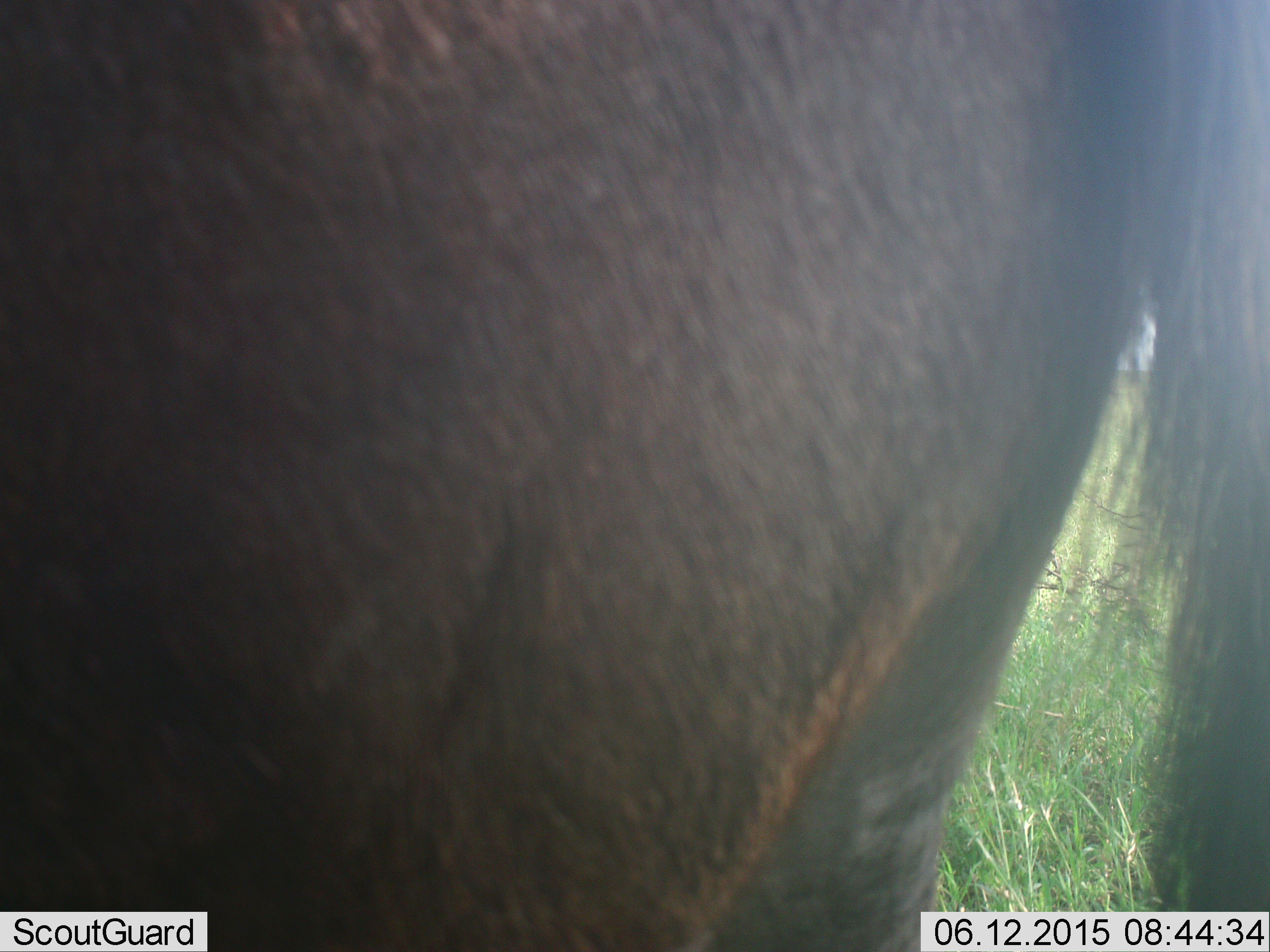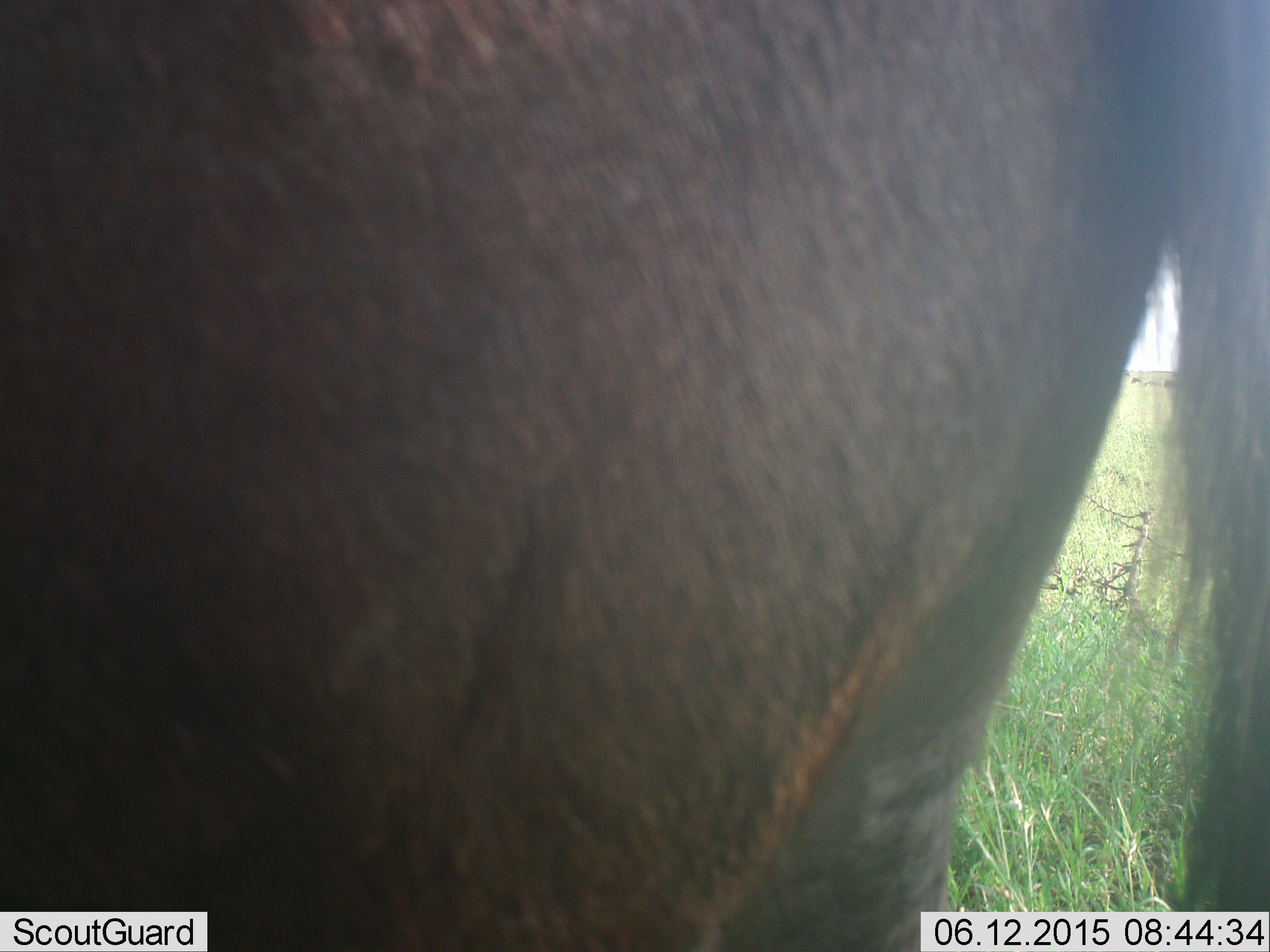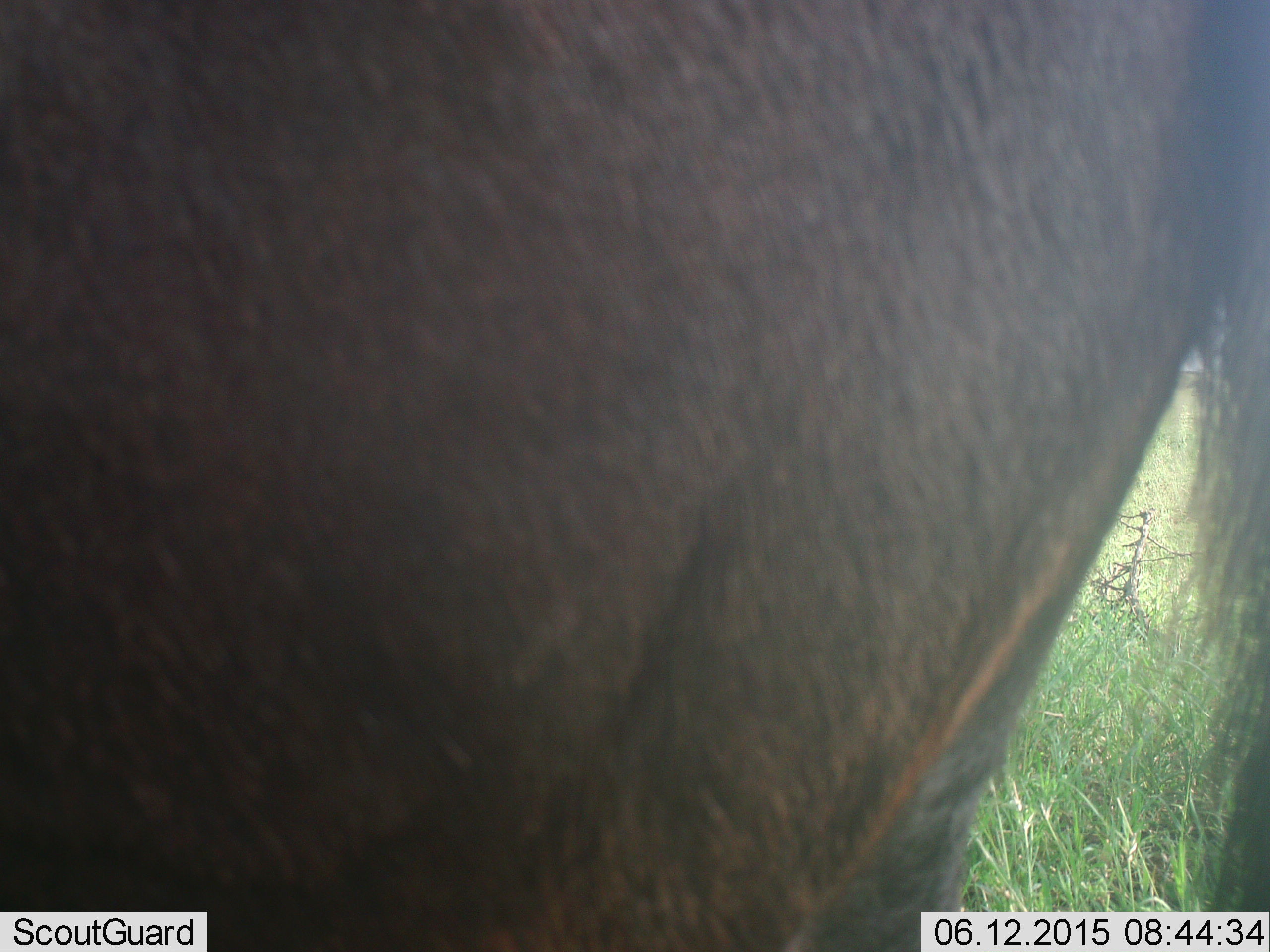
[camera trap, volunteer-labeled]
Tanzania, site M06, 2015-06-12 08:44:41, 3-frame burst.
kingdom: Animalia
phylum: Chordata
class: Mammalia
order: Artiodactyla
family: Bovidae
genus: Connochaetes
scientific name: Connochaetes taurinus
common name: blue wildebeest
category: wildebeest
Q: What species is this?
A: Wildebeest (blue wildebeest) (Connochaetes taurinus).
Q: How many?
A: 1.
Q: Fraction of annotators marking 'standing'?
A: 100%.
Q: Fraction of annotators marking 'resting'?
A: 0%.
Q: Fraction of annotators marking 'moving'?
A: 0%.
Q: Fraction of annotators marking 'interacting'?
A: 0%.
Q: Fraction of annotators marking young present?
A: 0%.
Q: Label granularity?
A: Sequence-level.